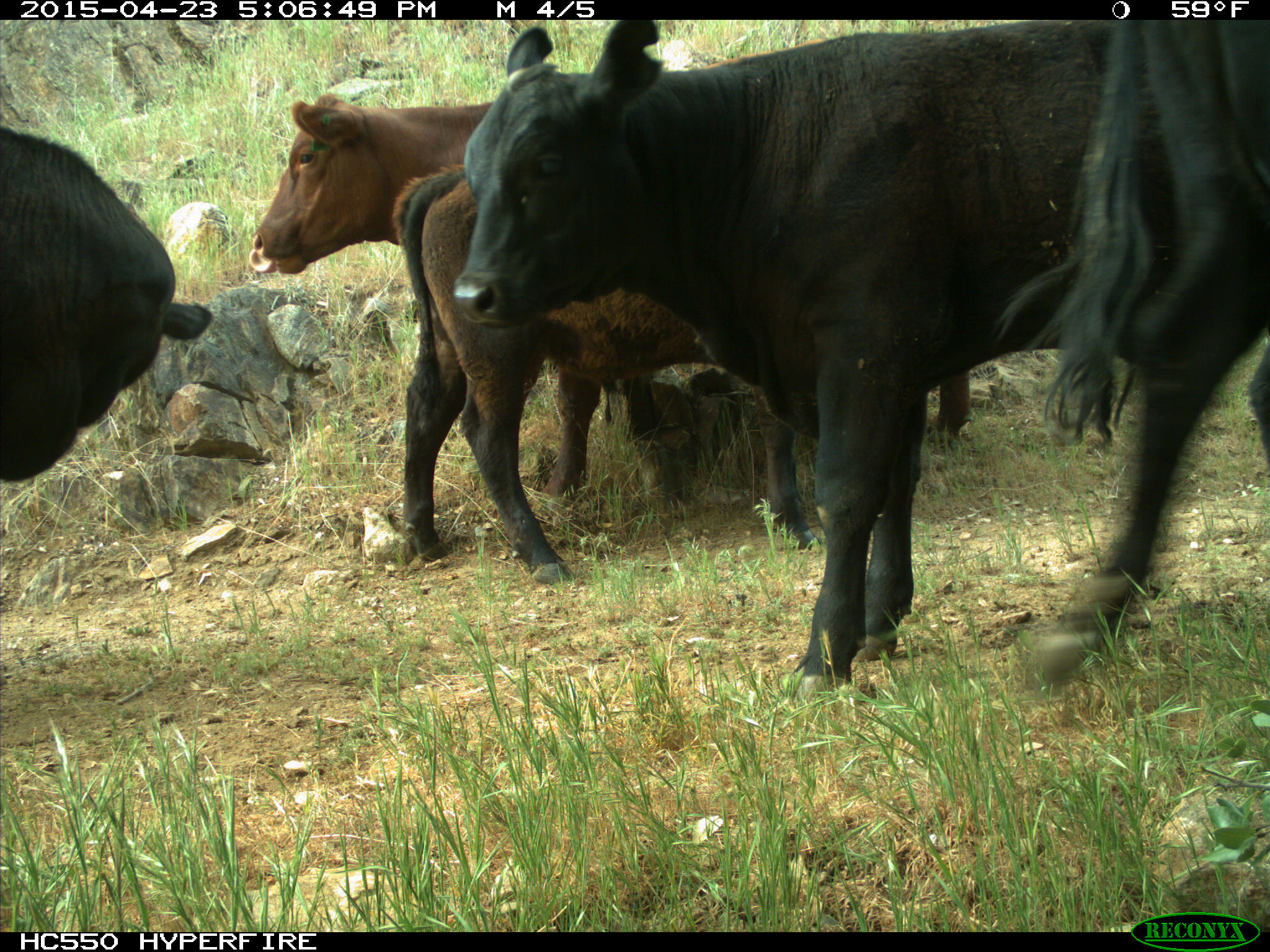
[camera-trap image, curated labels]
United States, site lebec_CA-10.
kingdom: Animalia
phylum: Chordata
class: Mammalia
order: Artiodactyla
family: Bovidae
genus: Bos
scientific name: Bos taurus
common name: domestic cow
Bos taurus (domestic cow).